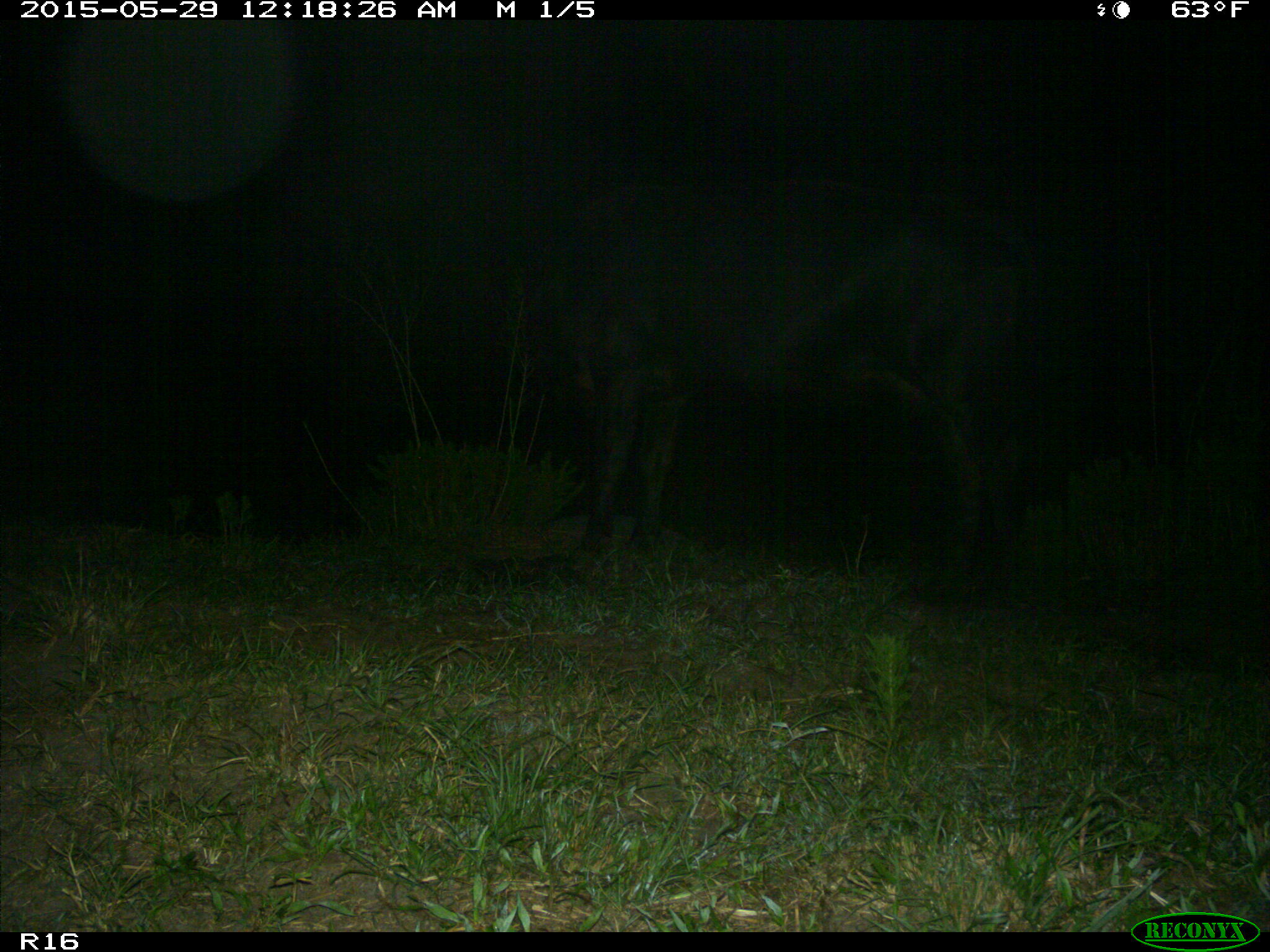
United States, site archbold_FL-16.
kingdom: Animalia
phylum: Chordata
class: Mammalia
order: Artiodactyla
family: Bovidae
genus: Bos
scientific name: Bos taurus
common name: domestic cow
Bos taurus (domestic cow).